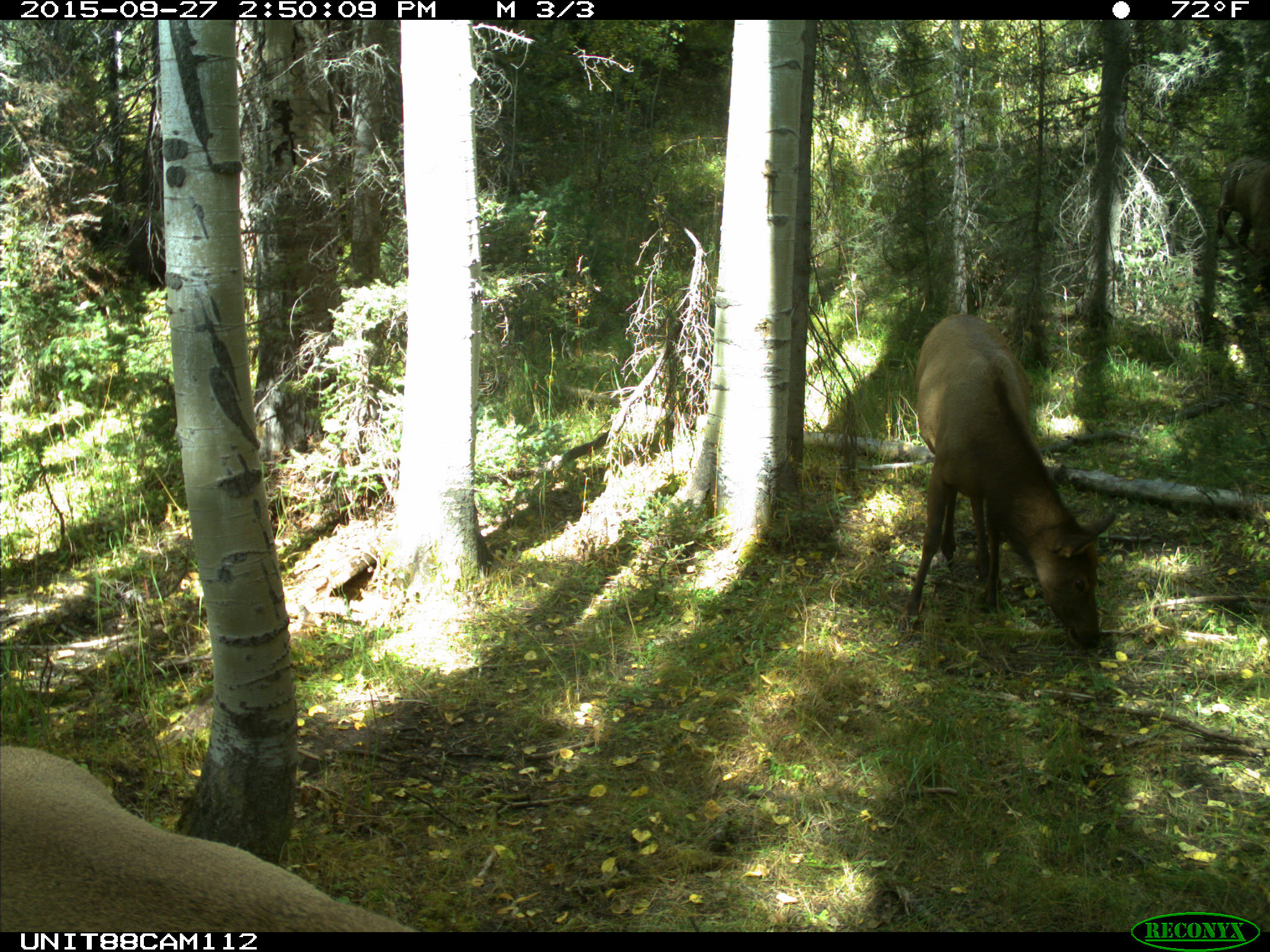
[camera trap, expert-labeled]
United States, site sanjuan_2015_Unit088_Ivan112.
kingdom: Animalia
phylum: Chordata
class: Mammalia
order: Artiodactyla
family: Cervidae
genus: Cervus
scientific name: Cervus elaphus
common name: red deer